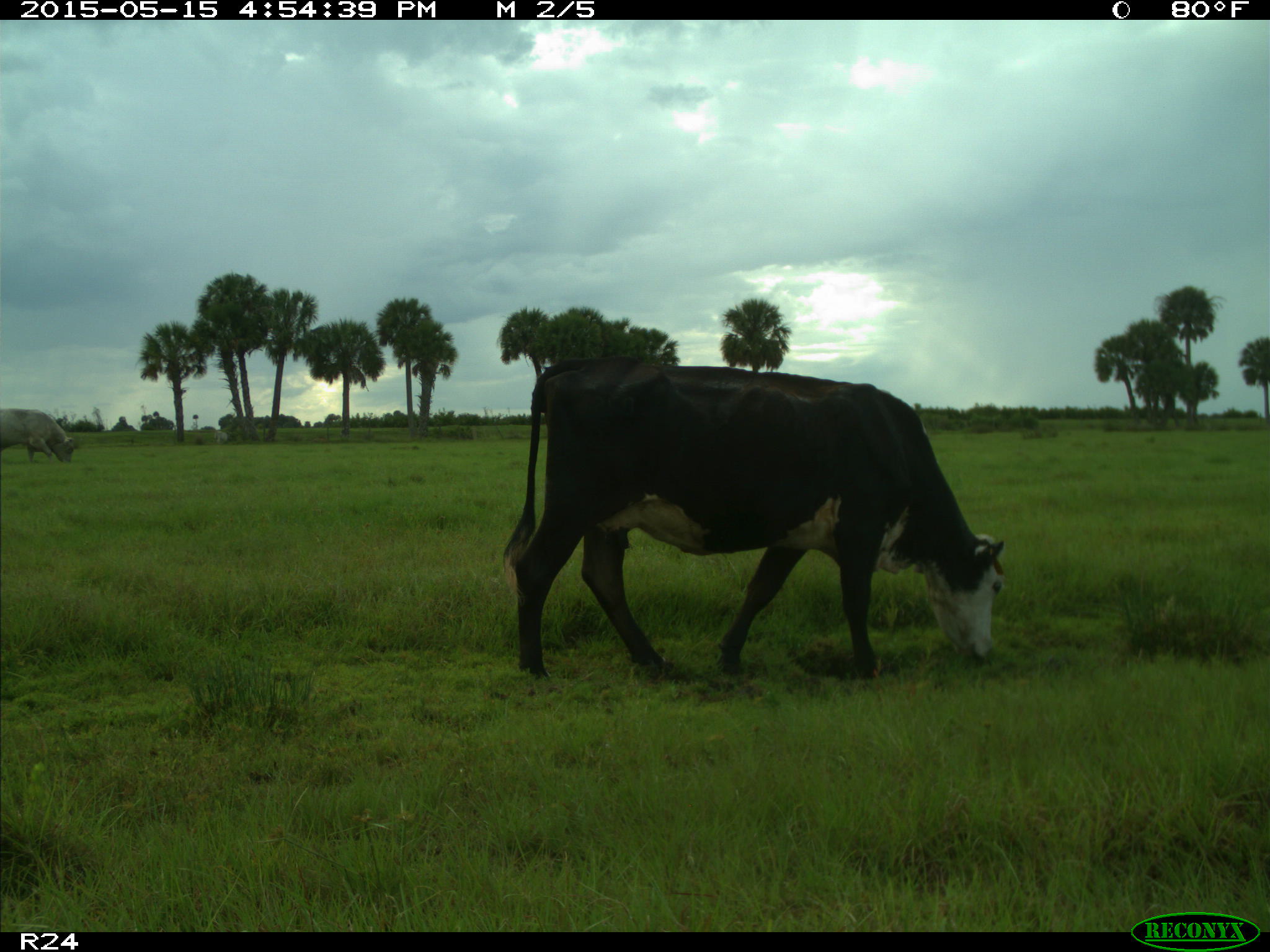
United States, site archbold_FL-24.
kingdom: Animalia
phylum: Chordata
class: Mammalia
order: Artiodactyla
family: Bovidae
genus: Bos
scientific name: Bos taurus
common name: domestic cow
Bos taurus (domestic cow).